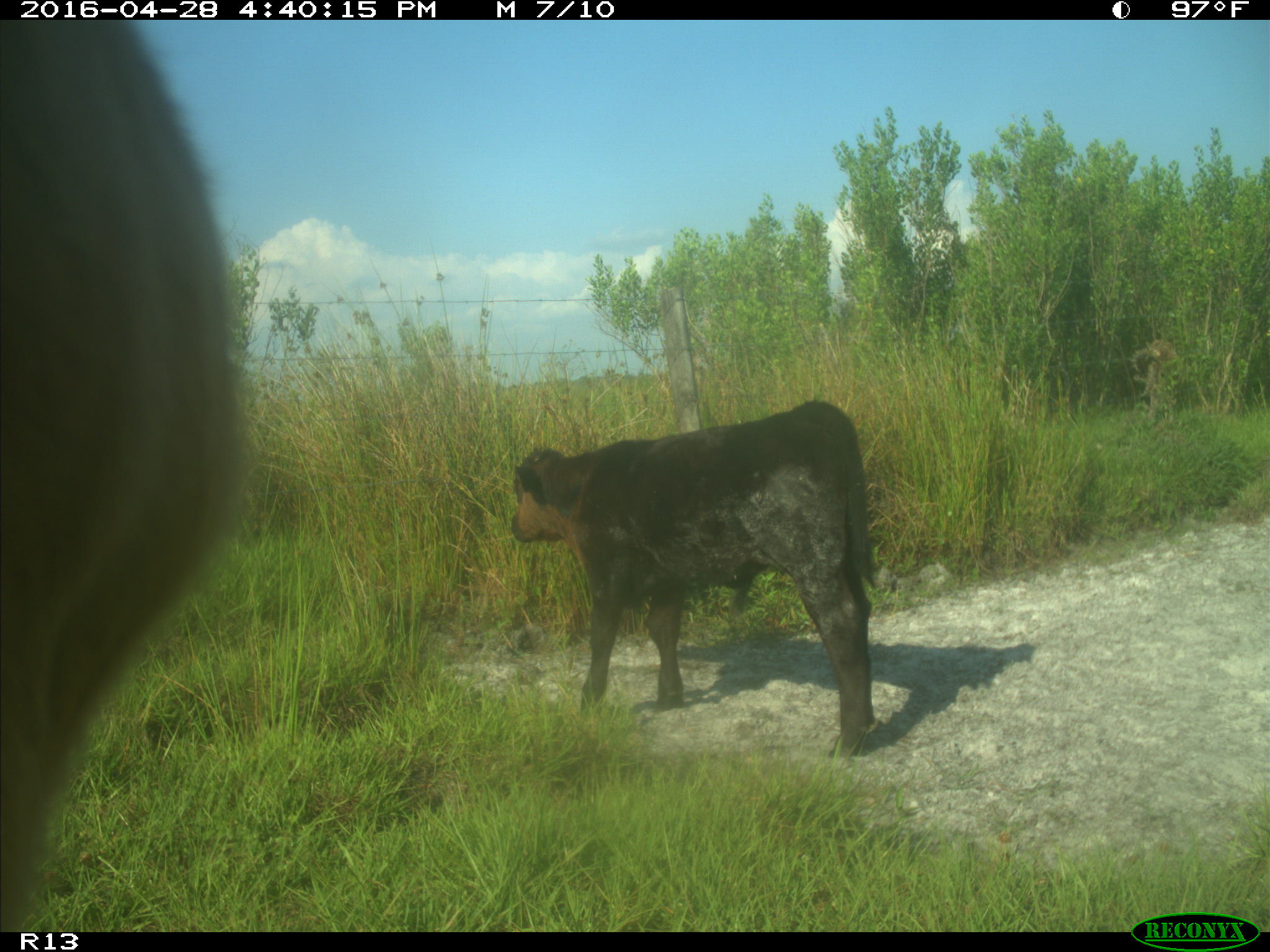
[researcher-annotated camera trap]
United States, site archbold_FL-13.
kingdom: Animalia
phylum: Chordata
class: Mammalia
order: Artiodactyla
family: Bovidae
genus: Bos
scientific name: Bos taurus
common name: domestic cow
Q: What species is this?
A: Bos taurus (domestic cow).